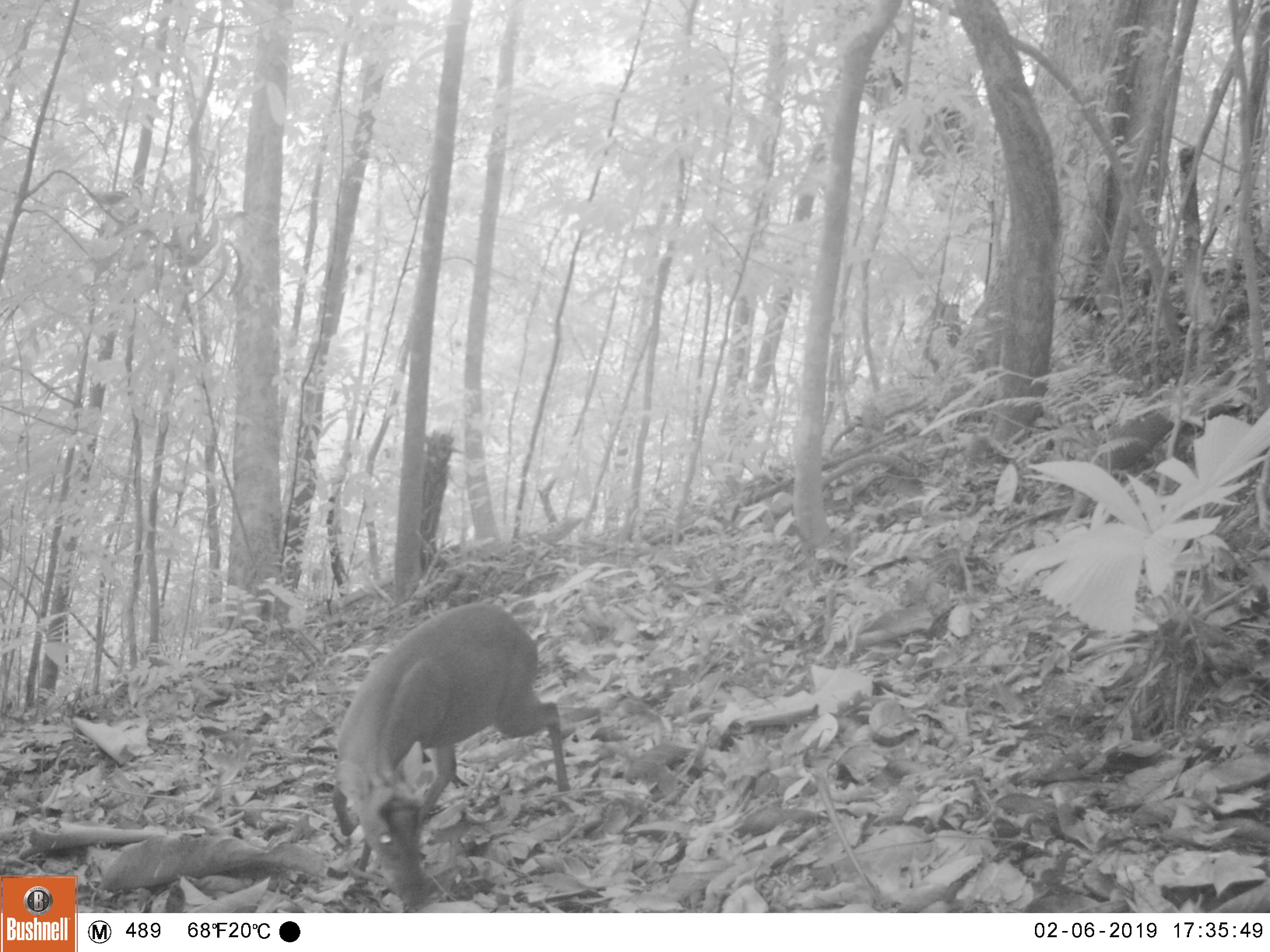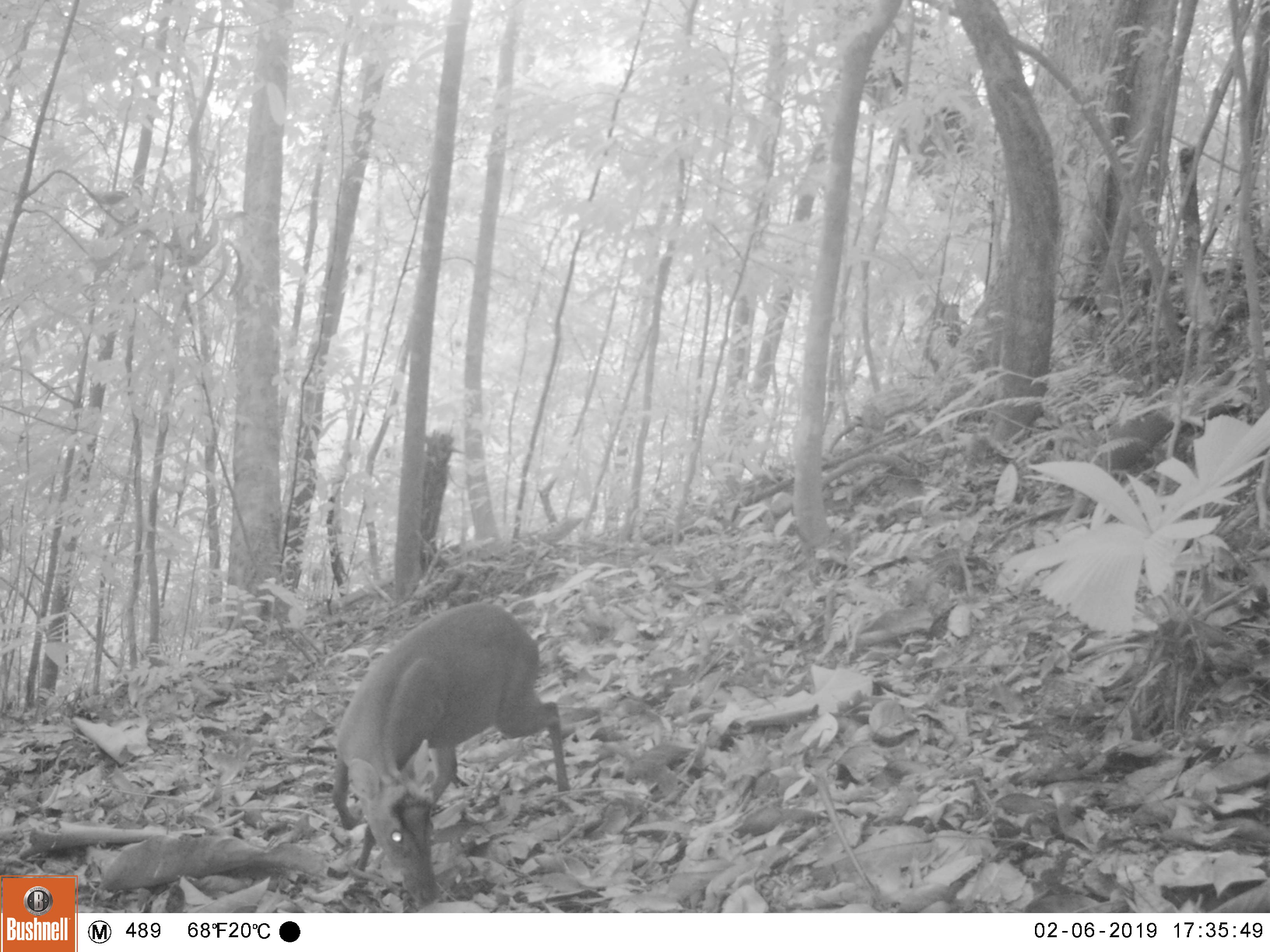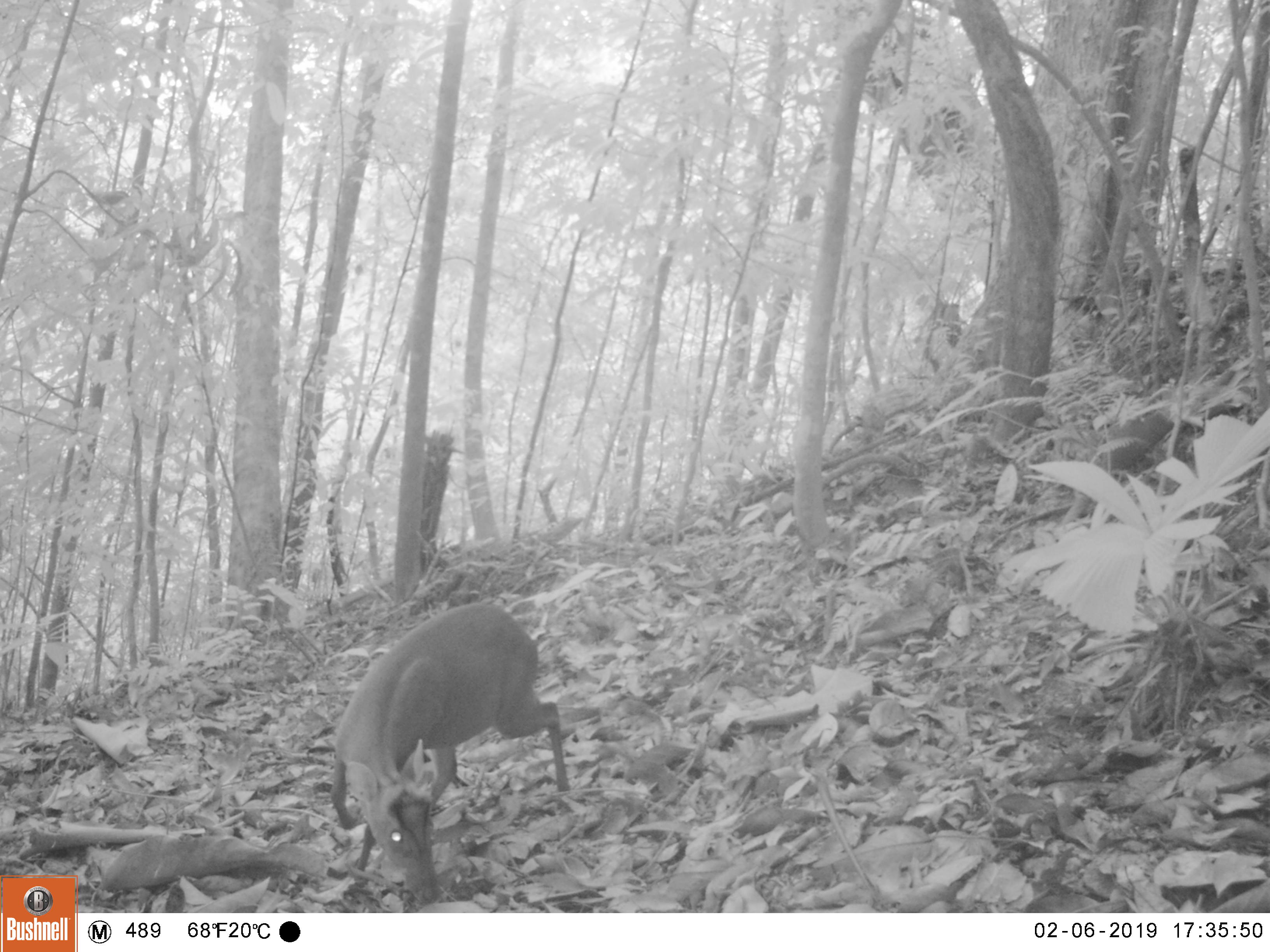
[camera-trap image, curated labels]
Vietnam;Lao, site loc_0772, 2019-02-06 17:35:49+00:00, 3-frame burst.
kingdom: Animalia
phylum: Chordata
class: Mammalia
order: Artiodactyla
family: Cervidae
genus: Muntiacus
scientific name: Muntiacus rooseveltorum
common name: roosevelt's muntjac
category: roosevelts muntjac group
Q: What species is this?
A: Roosevelts muntjac group (roosevelt's muntjac) (Muntiacus rooseveltorum).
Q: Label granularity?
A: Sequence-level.